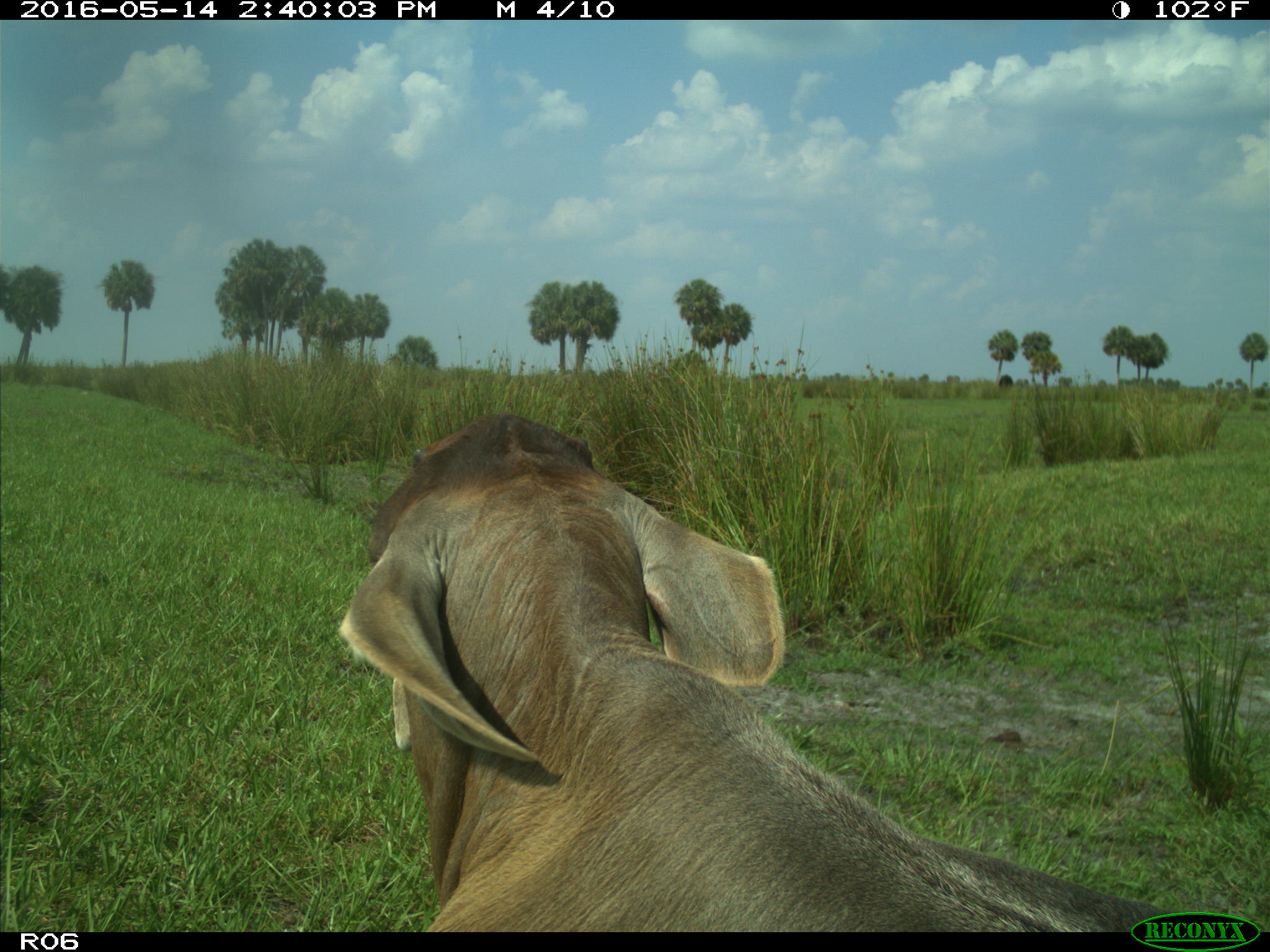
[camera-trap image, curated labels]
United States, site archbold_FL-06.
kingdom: Animalia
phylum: Chordata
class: Mammalia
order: Artiodactyla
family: Bovidae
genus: Bos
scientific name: Bos taurus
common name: domestic cow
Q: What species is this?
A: Bos taurus (domestic cow).